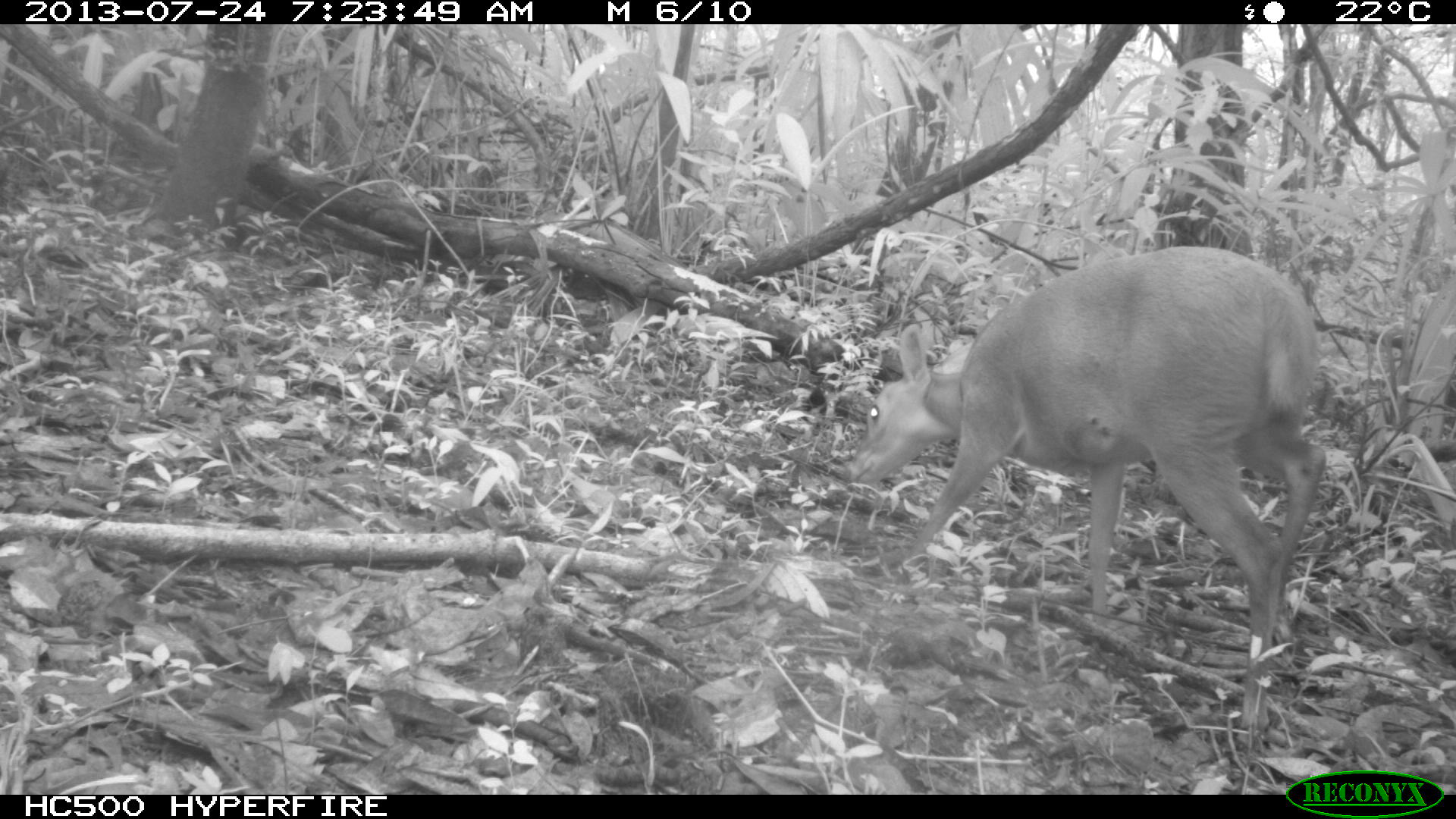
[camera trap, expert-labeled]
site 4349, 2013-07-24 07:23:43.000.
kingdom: Animalia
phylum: Chordata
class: Mammalia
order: Artiodactyla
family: Cervidae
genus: Mazama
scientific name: Mazama temama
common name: central american red brocket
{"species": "Mazama temama (central american red brocket)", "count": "1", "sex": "female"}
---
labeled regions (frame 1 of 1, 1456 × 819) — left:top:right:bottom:
mazama temama: 842:243:1326:750